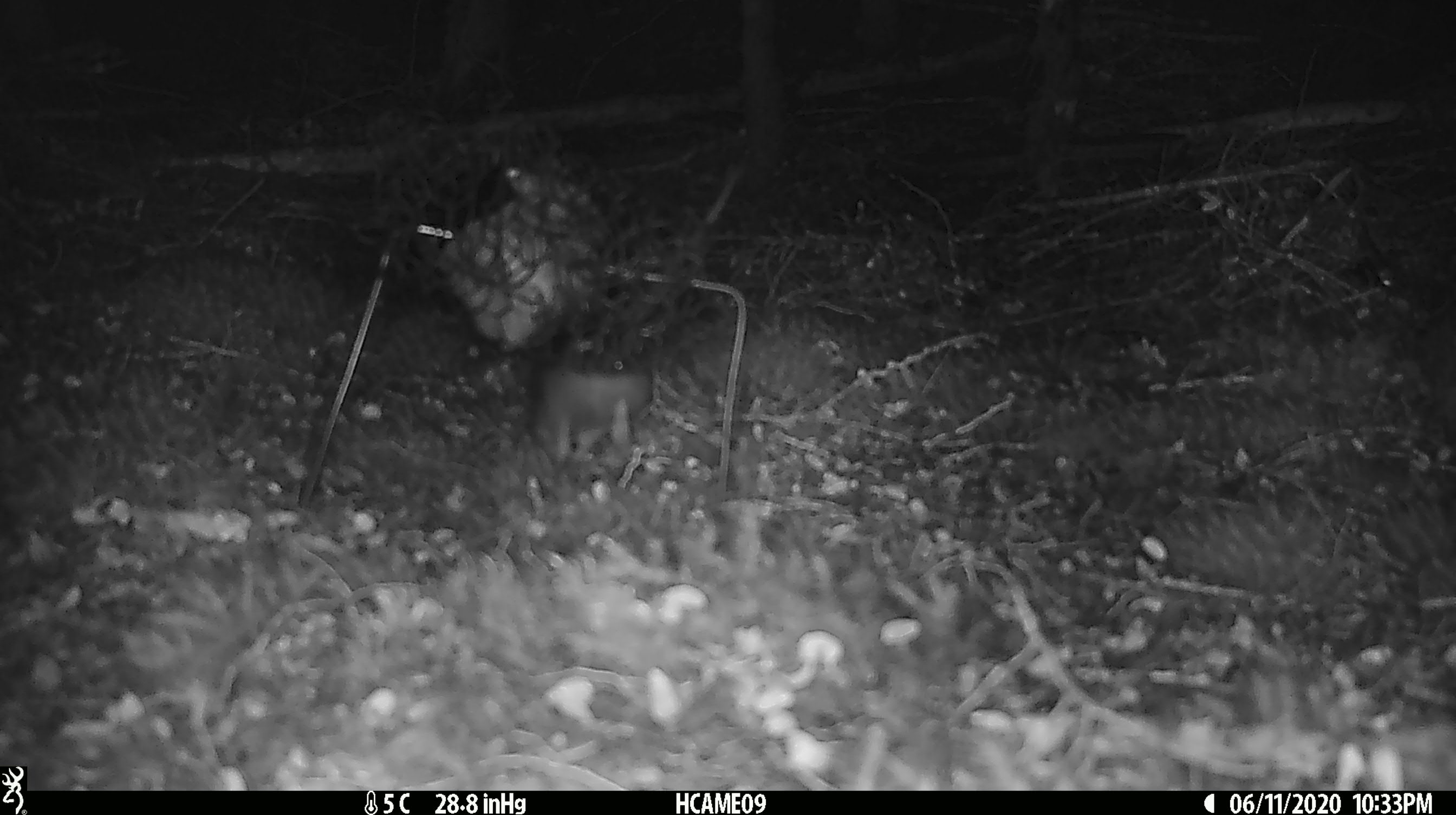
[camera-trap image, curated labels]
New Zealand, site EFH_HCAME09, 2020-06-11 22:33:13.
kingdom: Animalia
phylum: Chordata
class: Mammalia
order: Rodentia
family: Muridae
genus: Rattus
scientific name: Rattus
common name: rat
Rat (Rattus).